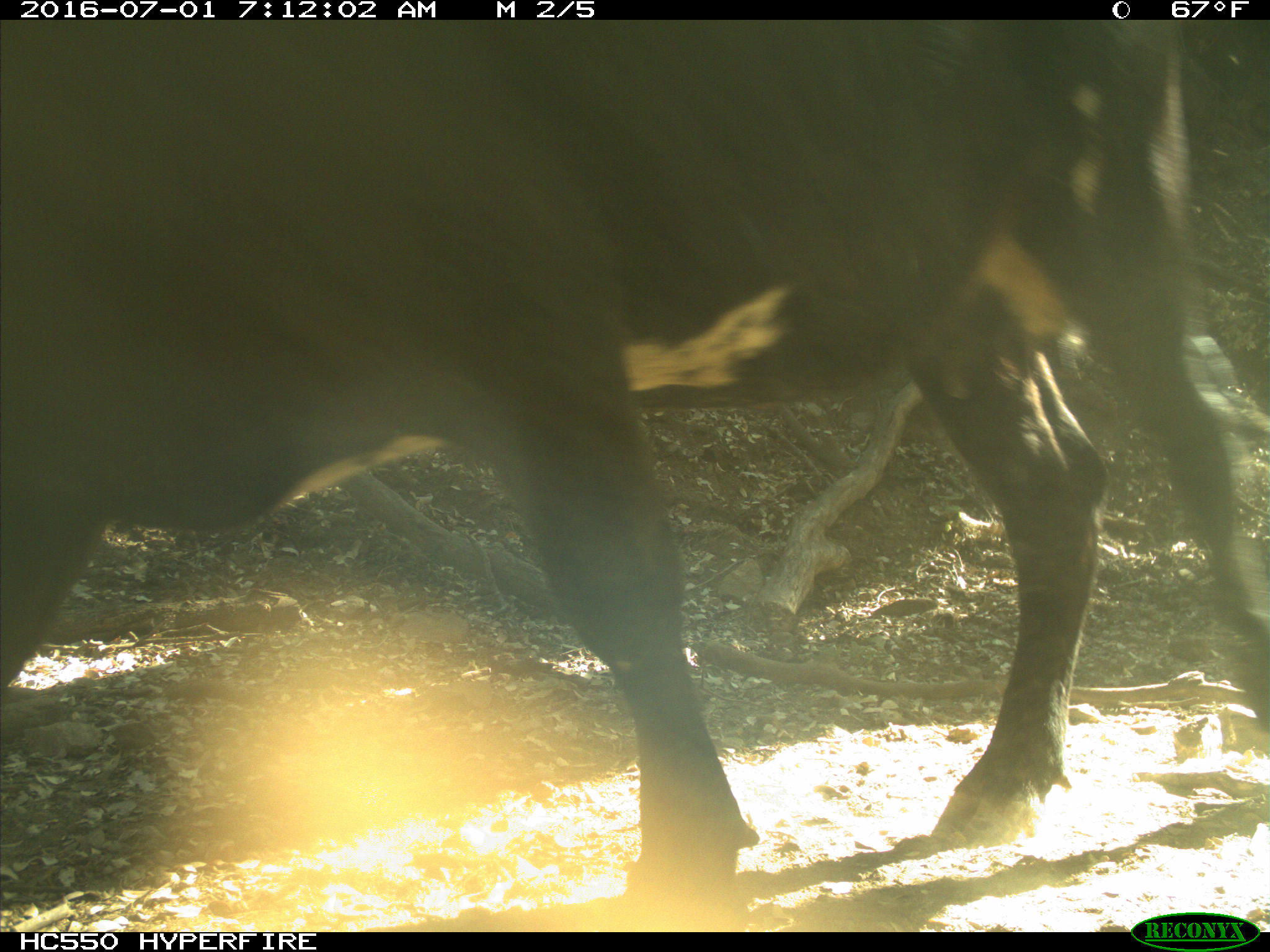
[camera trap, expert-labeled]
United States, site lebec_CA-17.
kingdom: Animalia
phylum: Chordata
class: Mammalia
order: Artiodactyla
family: Bovidae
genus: Bos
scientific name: Bos taurus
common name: domestic cow